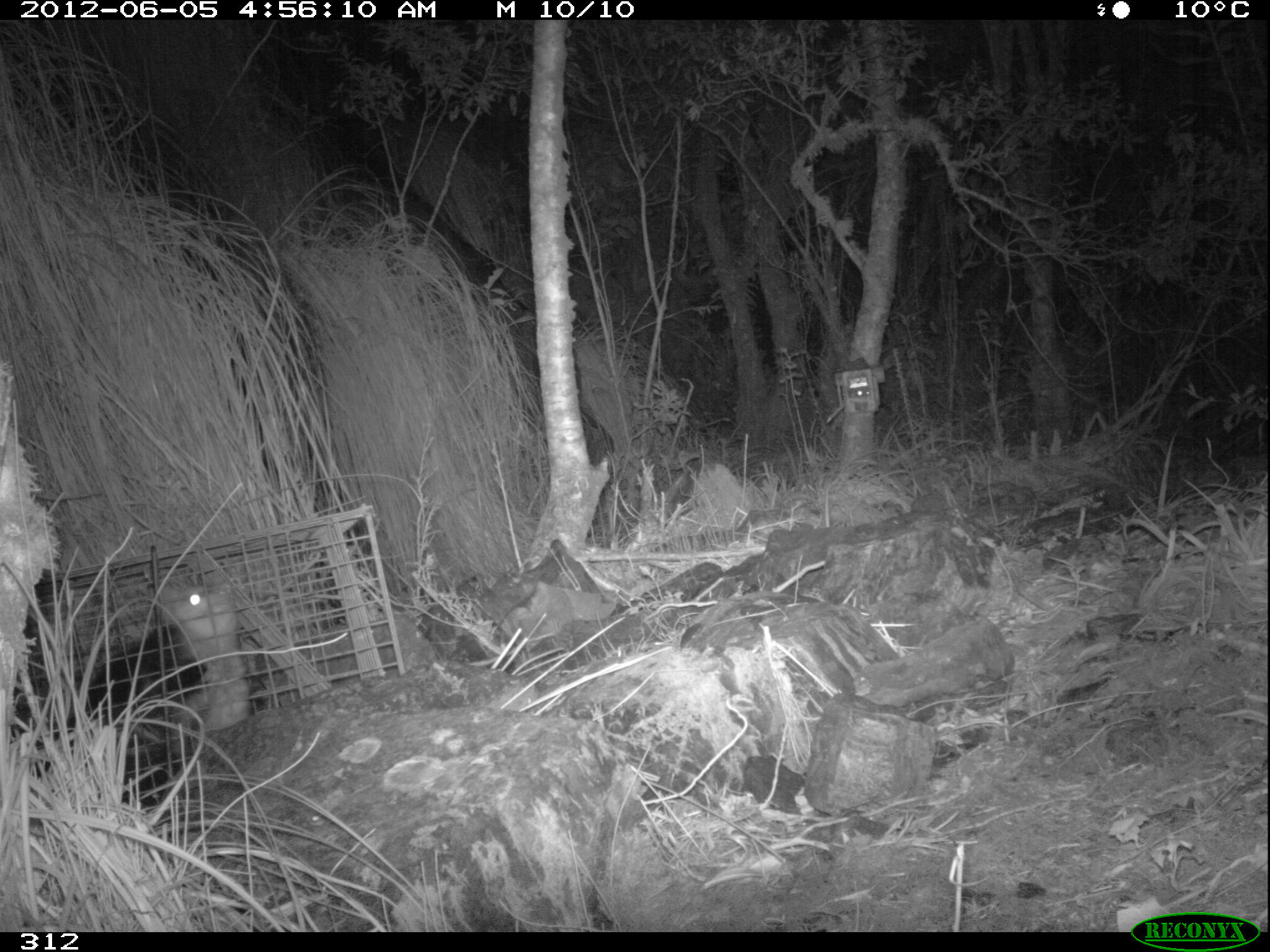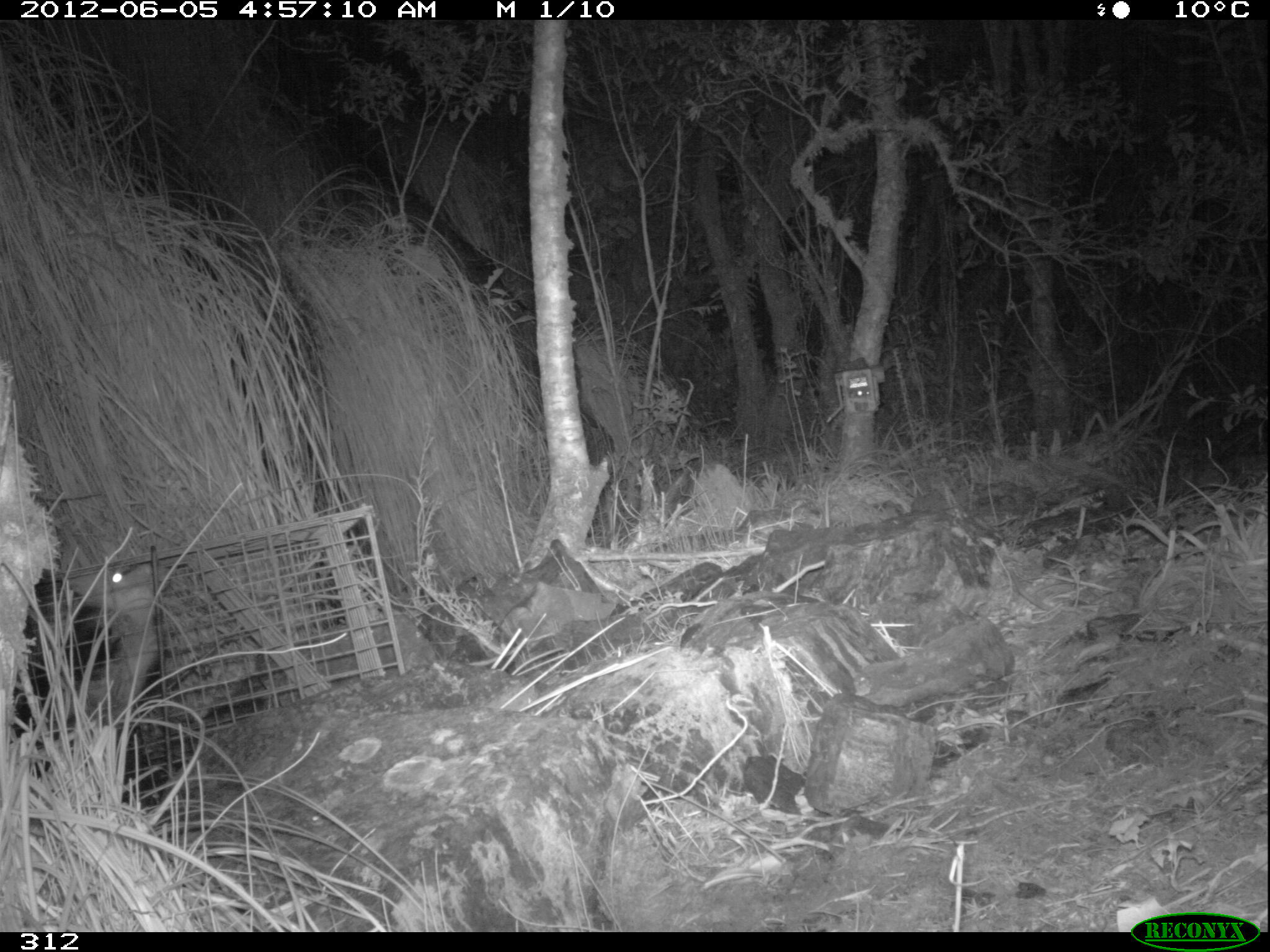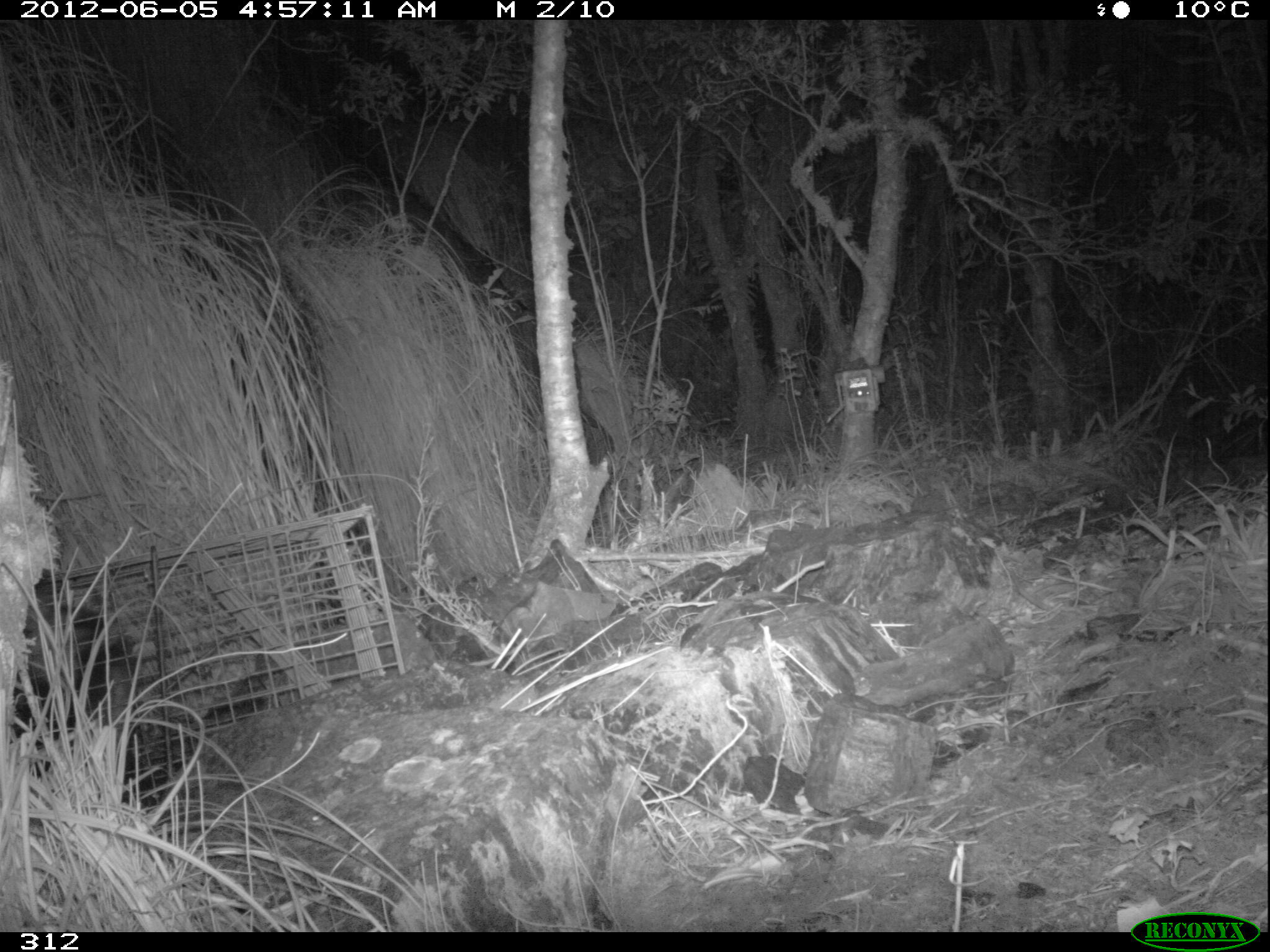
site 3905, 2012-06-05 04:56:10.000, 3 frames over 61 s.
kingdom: Animalia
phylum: Chordata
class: Mammalia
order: Didelphimorphia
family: Didelphidae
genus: Didelphis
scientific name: Didelphis pernigra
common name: andean white-eared opossum